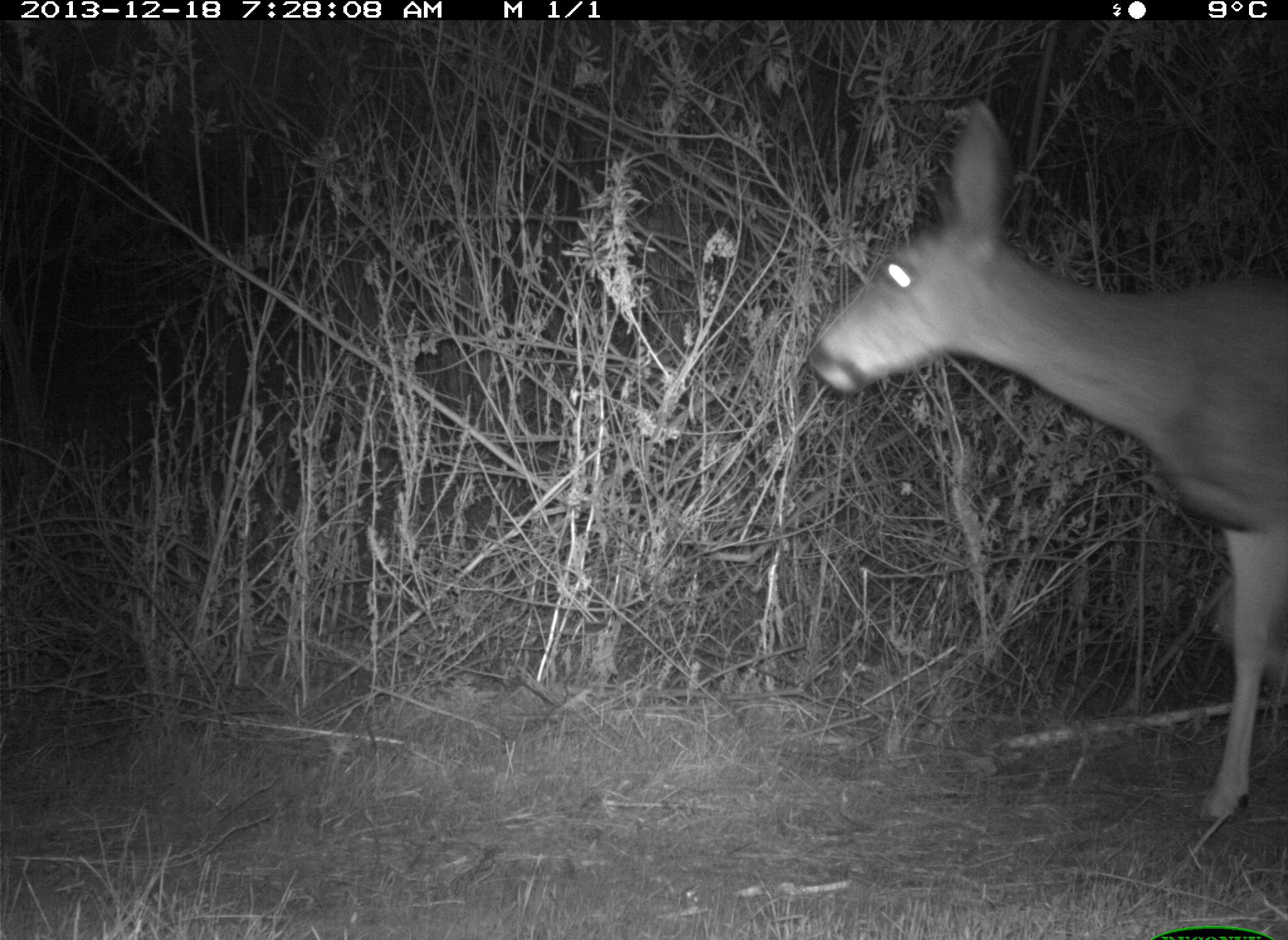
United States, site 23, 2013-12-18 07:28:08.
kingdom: Animalia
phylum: Chordata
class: Mammalia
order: Artiodactyla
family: Cervidae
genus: Odocoileus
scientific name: Odocoileus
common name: deer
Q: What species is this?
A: Deer (Odocoileus).